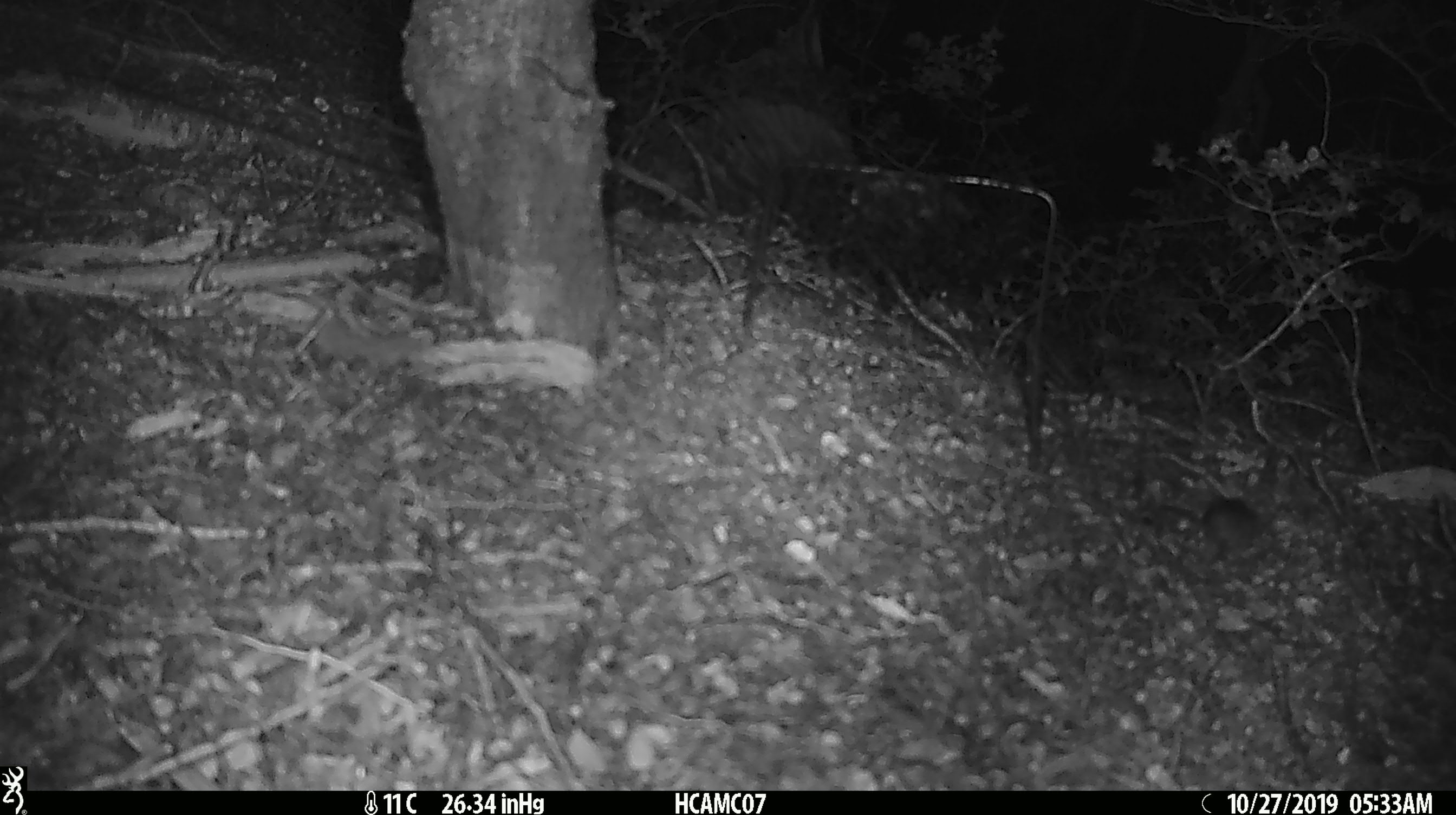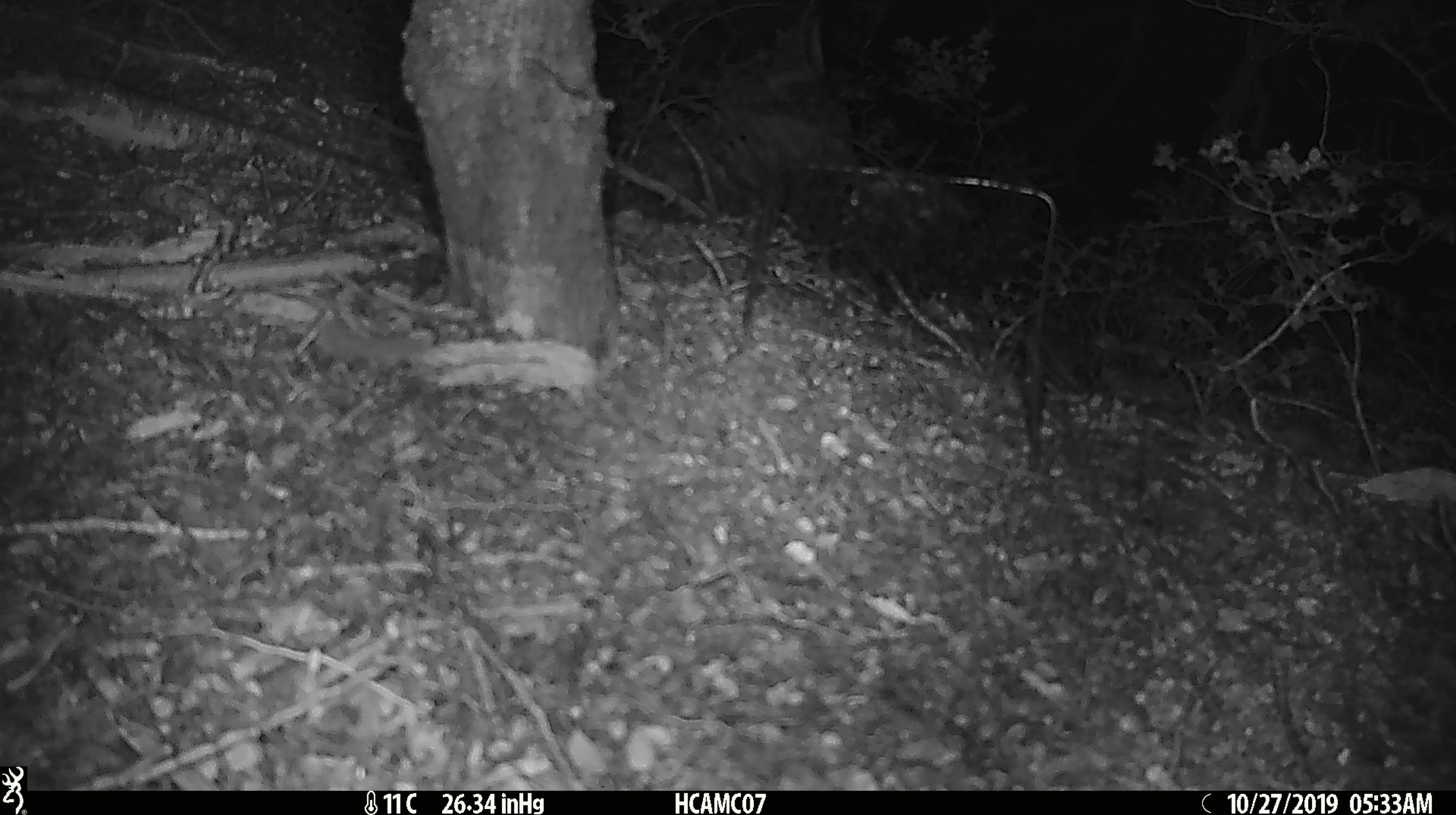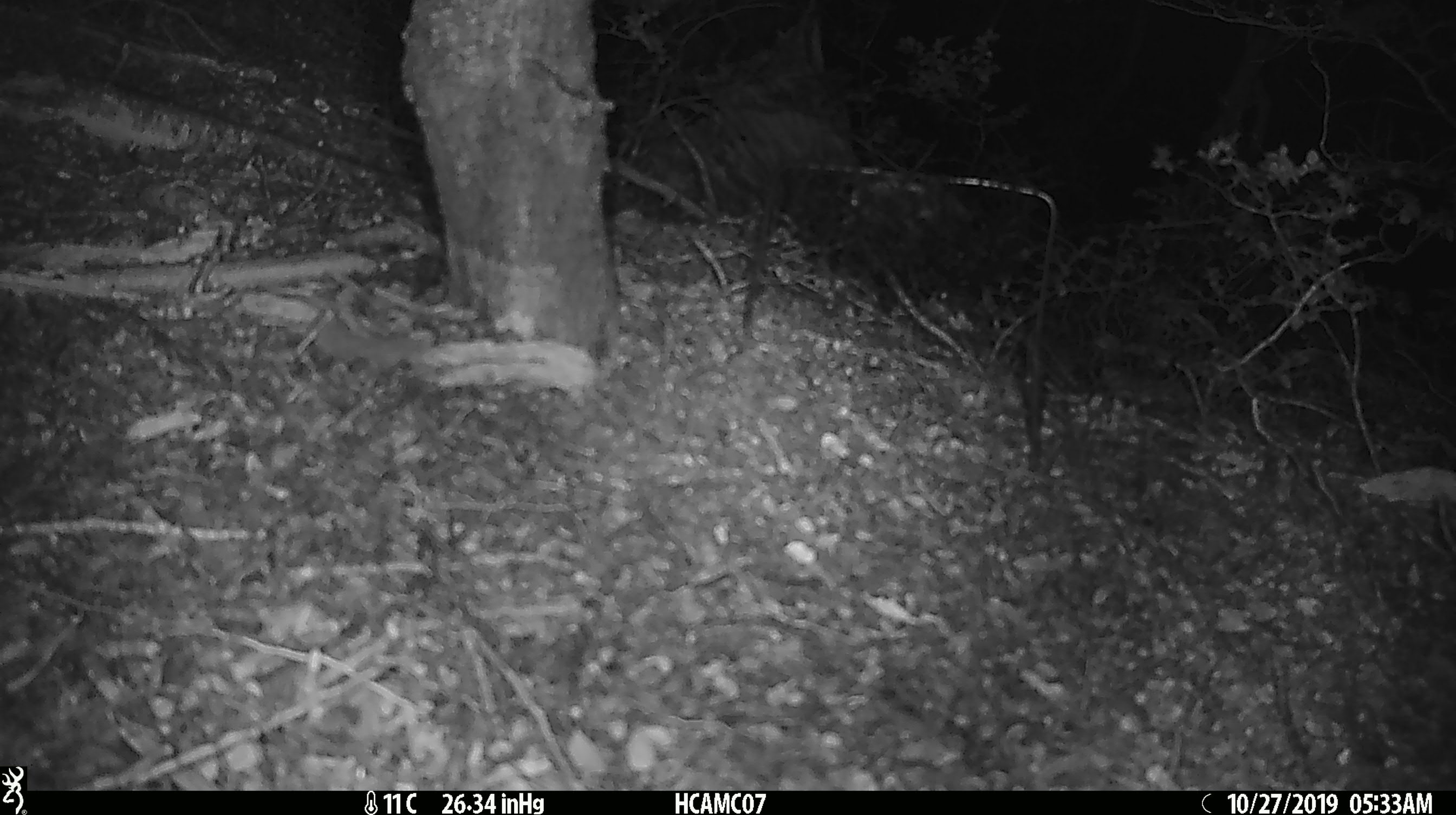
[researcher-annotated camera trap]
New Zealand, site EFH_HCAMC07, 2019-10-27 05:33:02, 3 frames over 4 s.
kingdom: Animalia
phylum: Chordata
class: Mammalia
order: Rodentia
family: Muridae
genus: Mus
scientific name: Mus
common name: mouse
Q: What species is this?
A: Mouse (Mus).